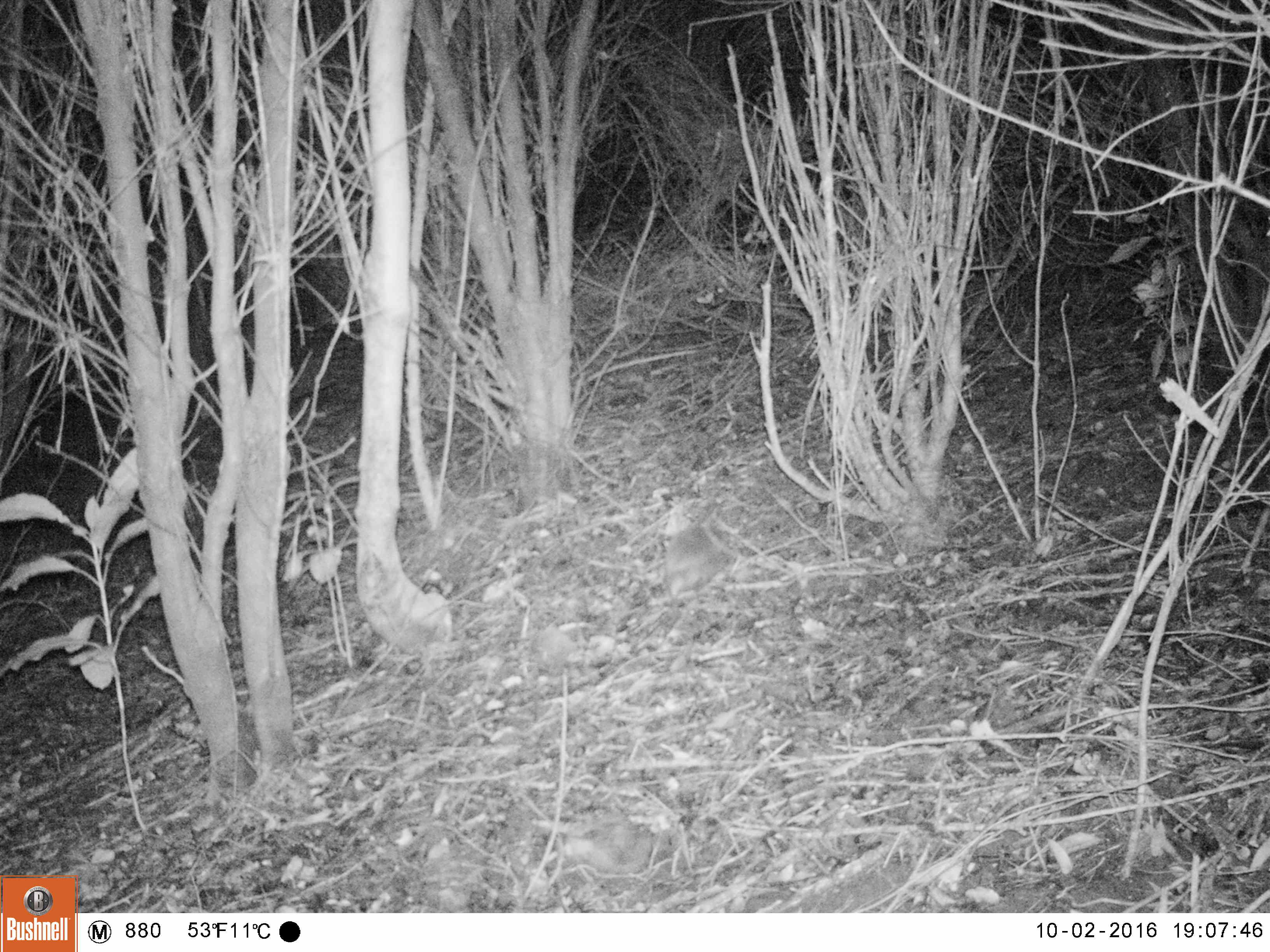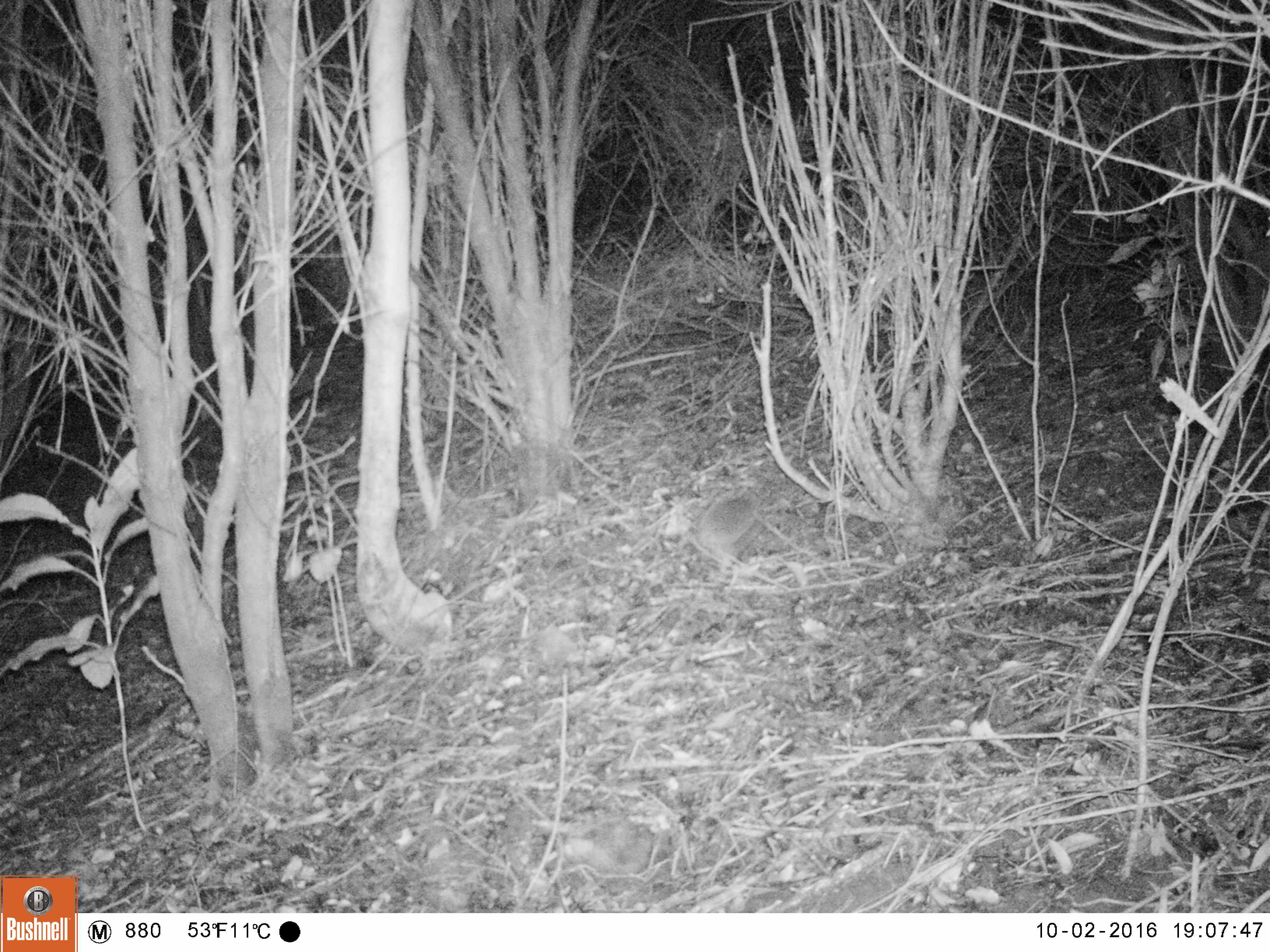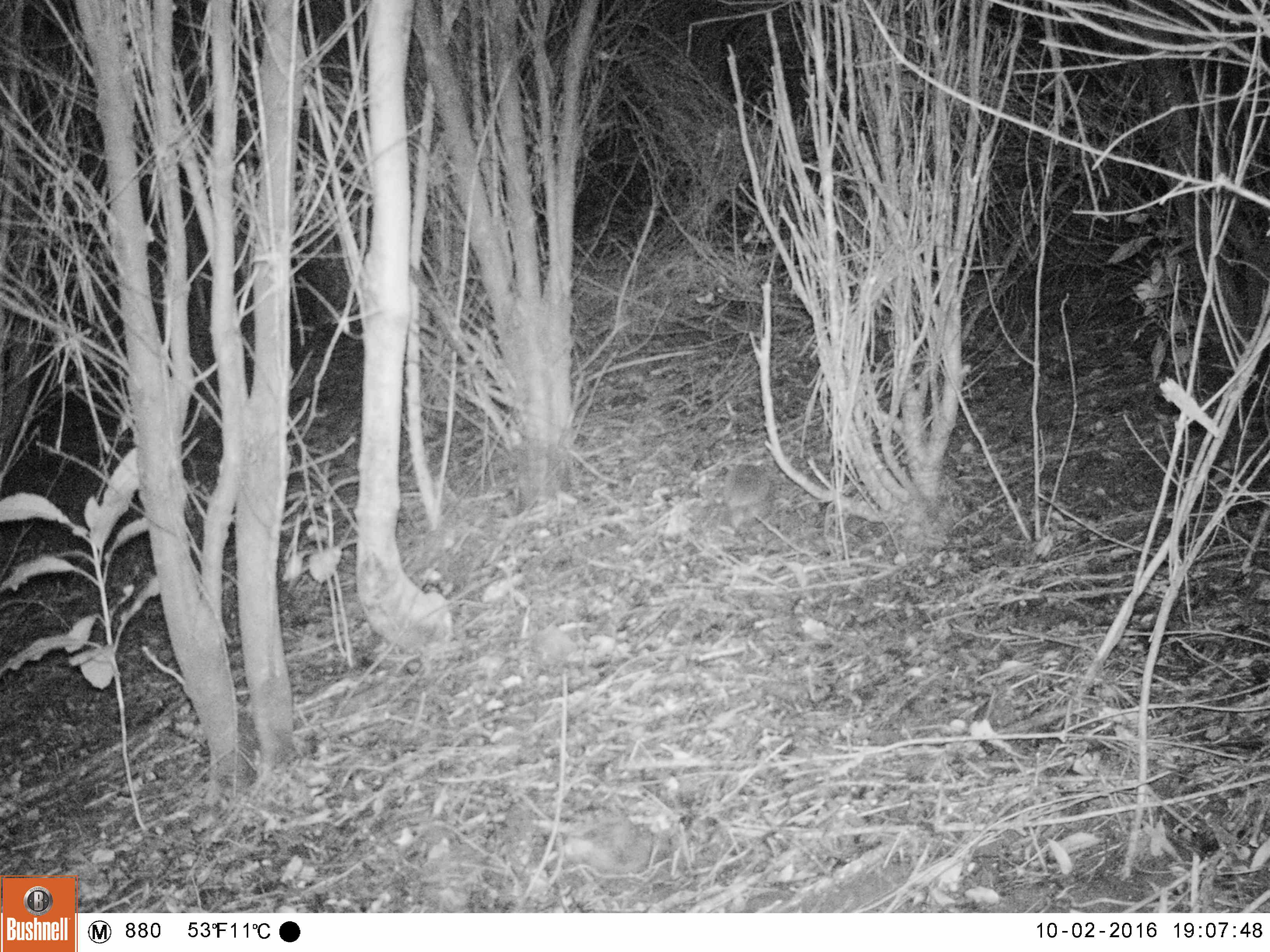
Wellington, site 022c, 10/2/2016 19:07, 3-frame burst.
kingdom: Animalia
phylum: Chordata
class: Mammalia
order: Eulipotyphla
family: Erinaceidae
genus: Erinaceus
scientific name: Erinaceus europaeus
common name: hedgehog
Hedgehog (Erinaceus europaeus).